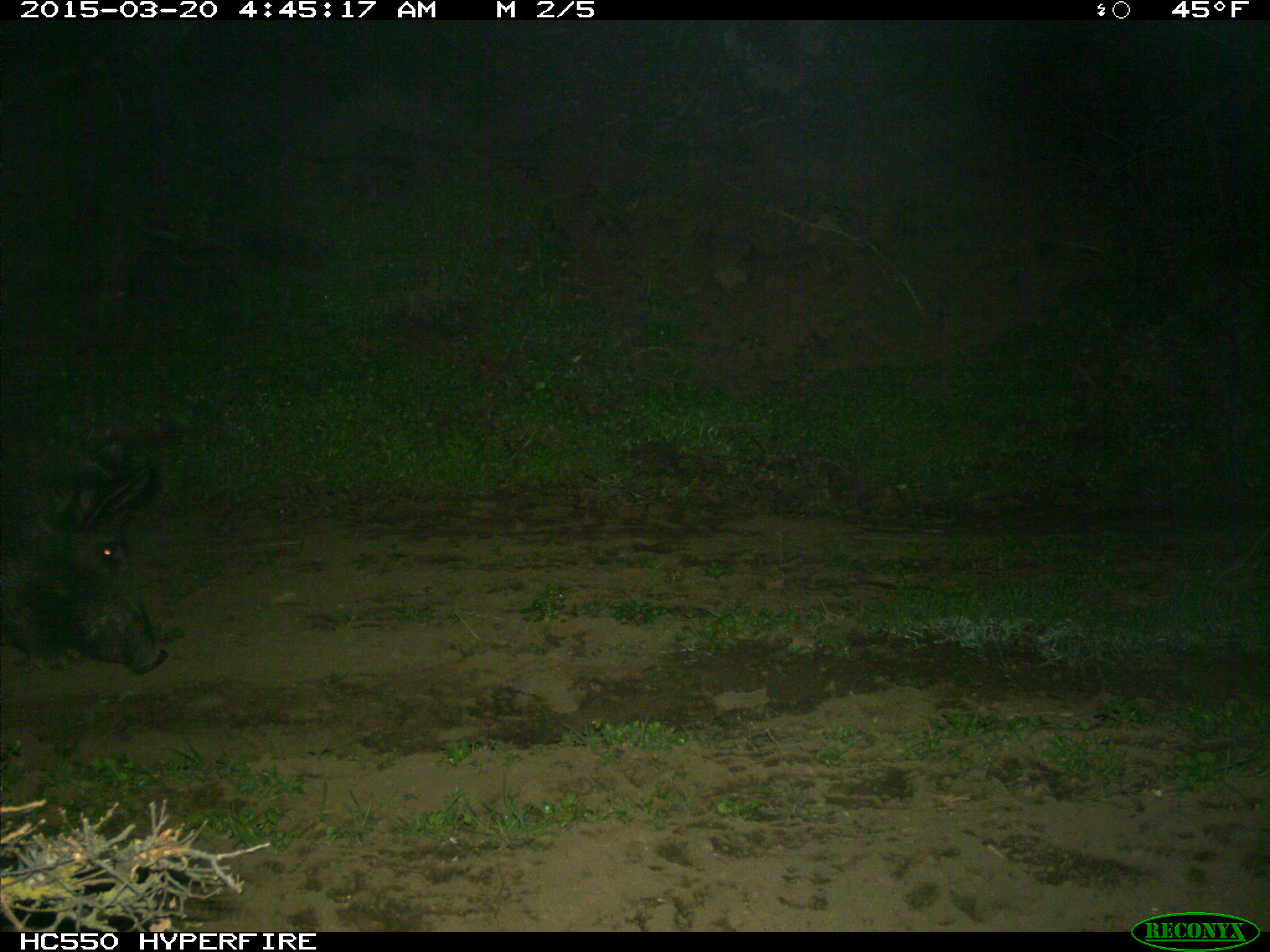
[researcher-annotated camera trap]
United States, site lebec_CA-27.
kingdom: Animalia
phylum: Chordata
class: Mammalia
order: Artiodactyla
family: Suidae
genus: Sus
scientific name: Sus scrofa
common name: wild boar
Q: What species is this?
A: Sus scrofa (wild boar).